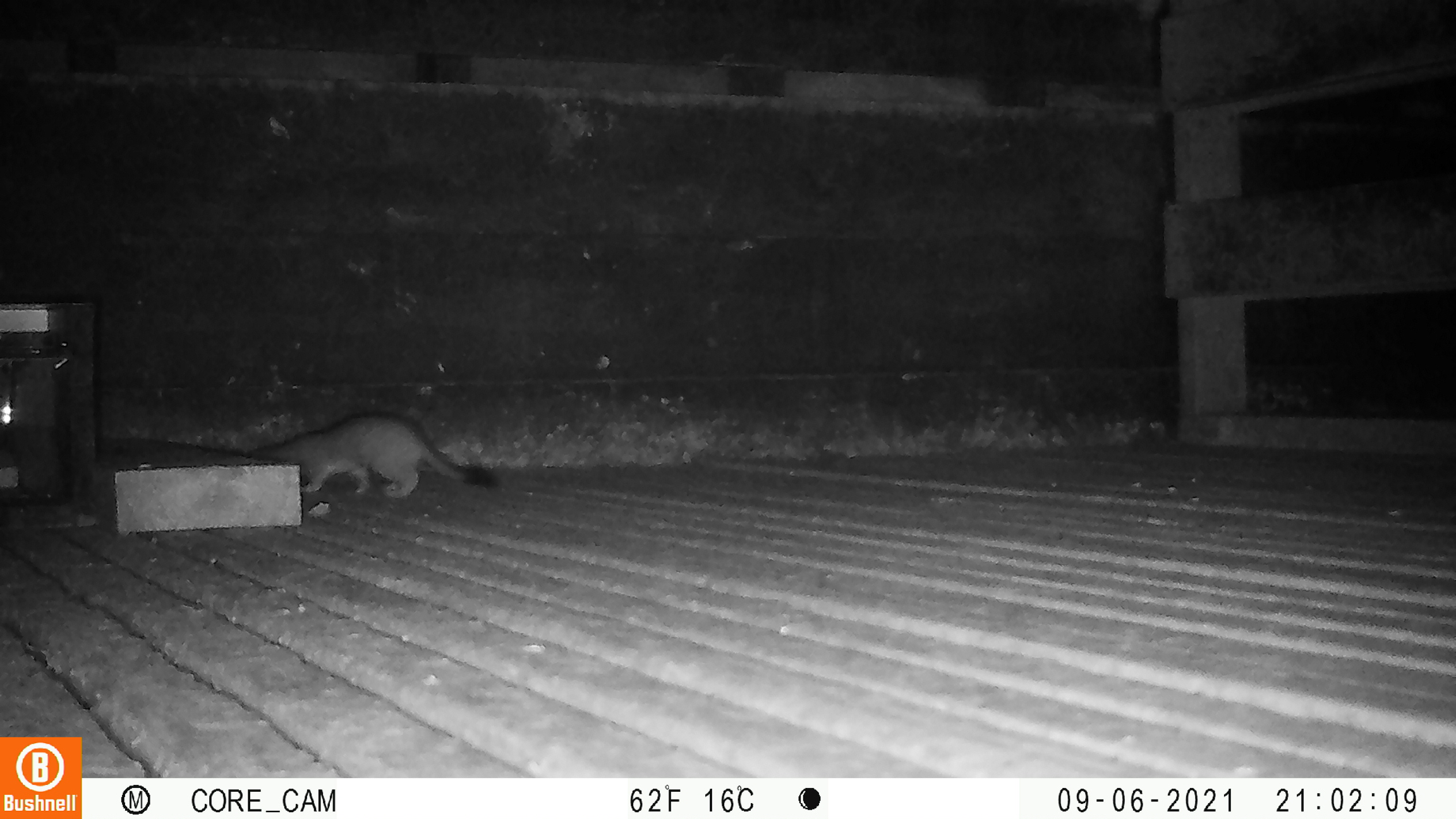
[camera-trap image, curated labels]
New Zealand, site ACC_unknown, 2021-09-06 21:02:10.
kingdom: Animalia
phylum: Chordata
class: Mammalia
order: Carnivora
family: Mustelidae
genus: Mustela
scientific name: Mustela erminea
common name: stoat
Stoat (Mustela erminea).